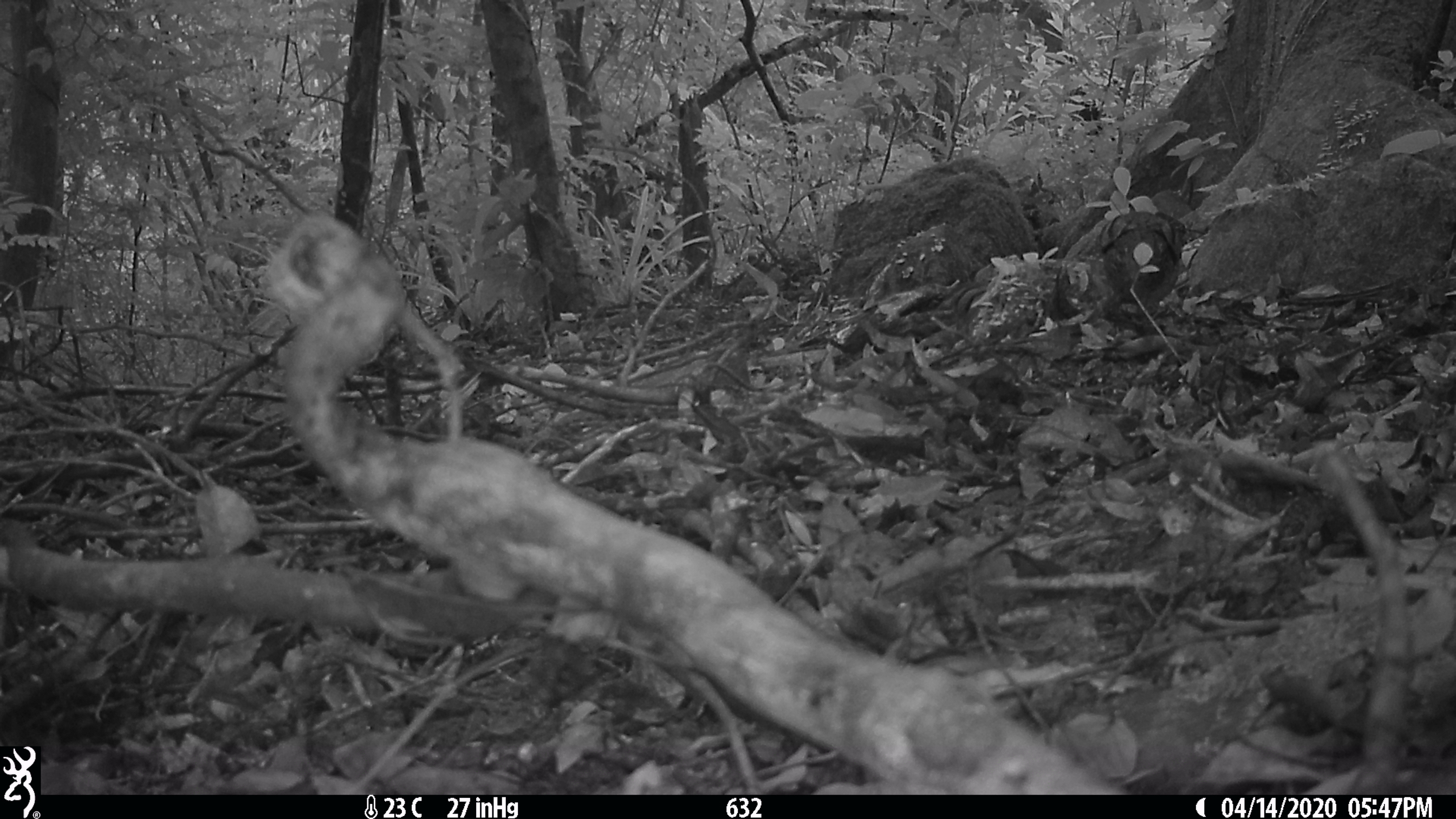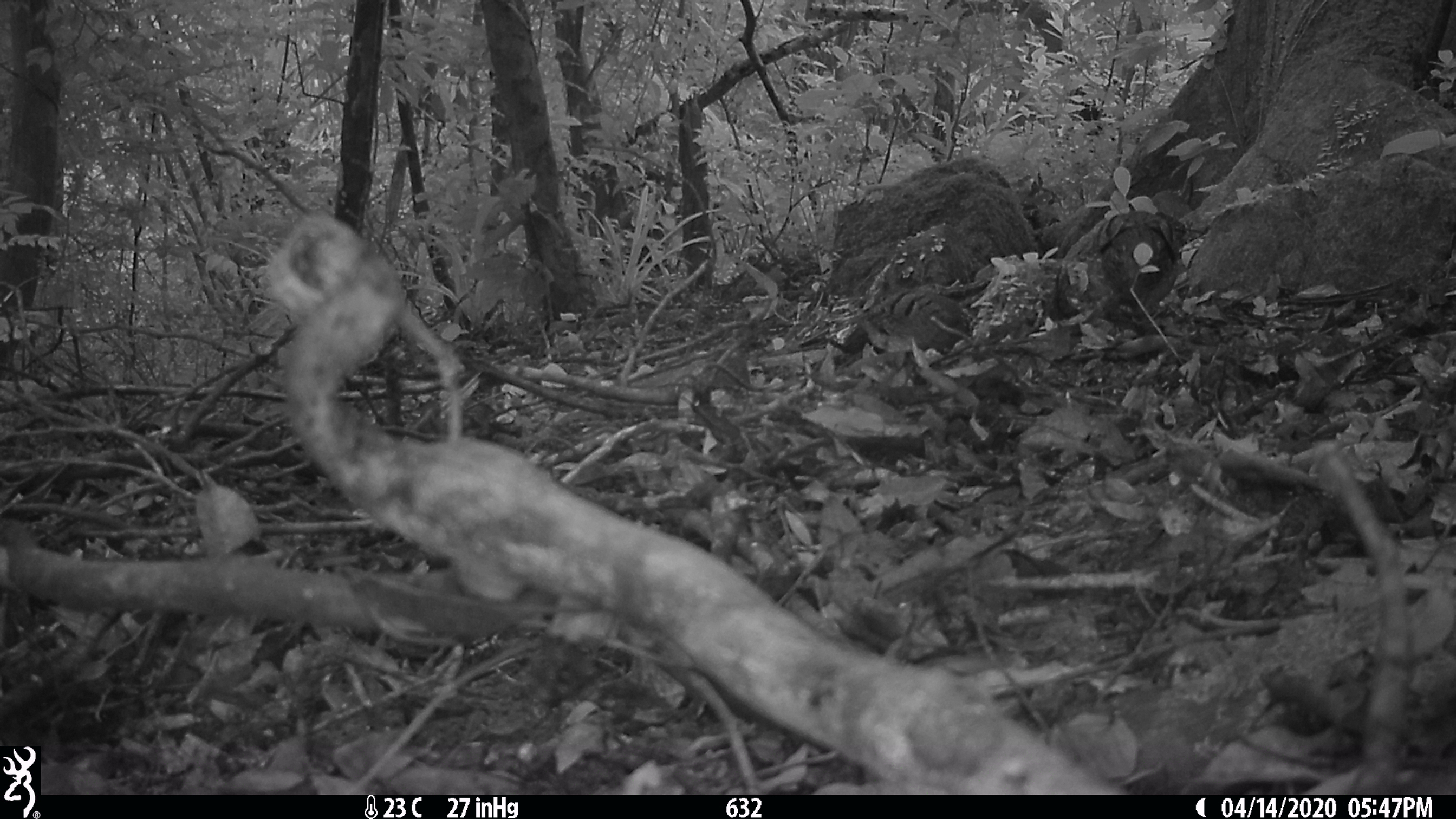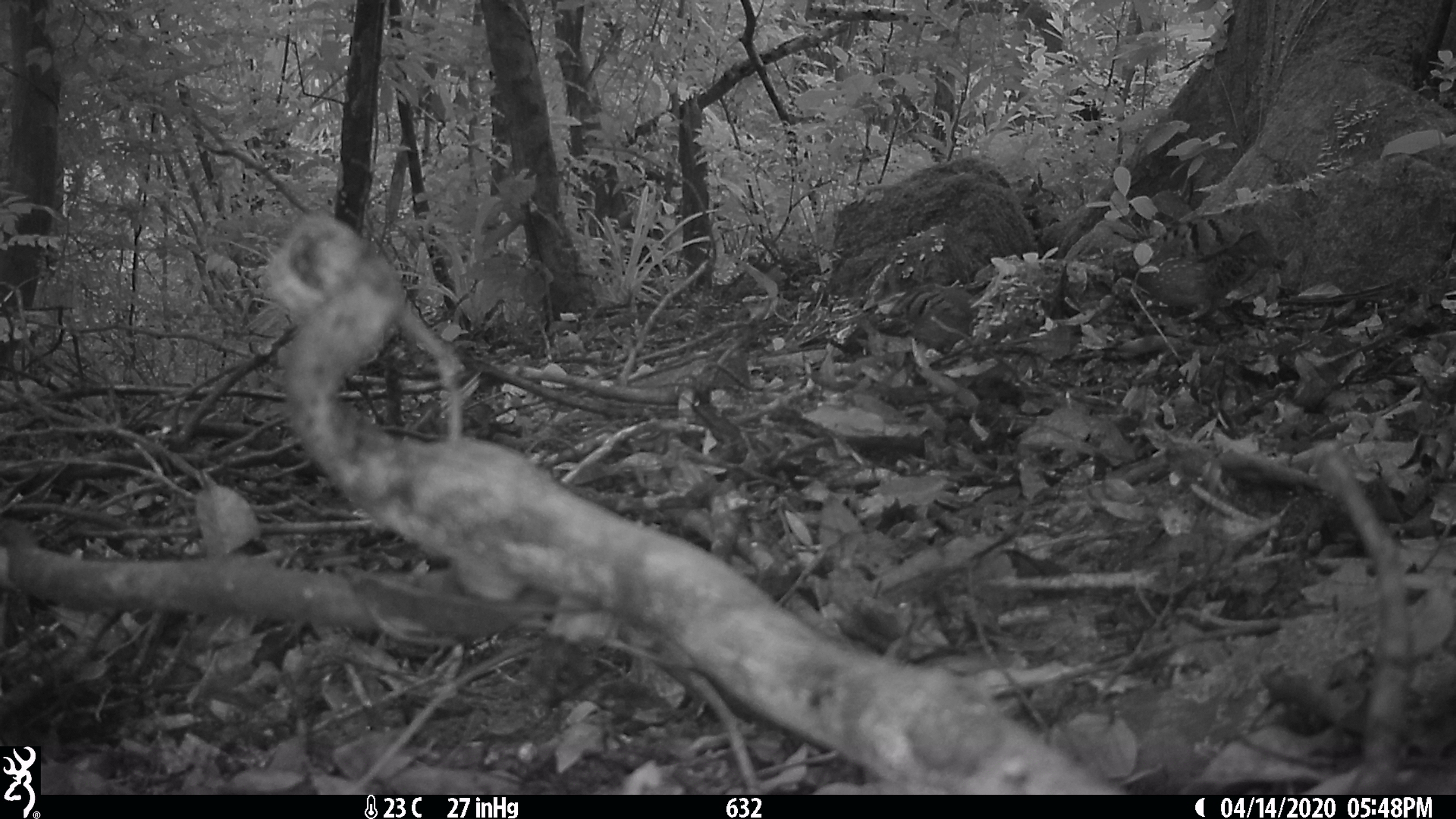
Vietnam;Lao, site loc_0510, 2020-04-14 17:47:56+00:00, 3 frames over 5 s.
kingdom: Animalia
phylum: Chordata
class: Aves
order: Galliformes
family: Phasianidae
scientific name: Phasianidae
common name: partridge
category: unidentified partridge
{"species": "unidentified partridge (partridge) (Phasianidae)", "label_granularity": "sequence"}